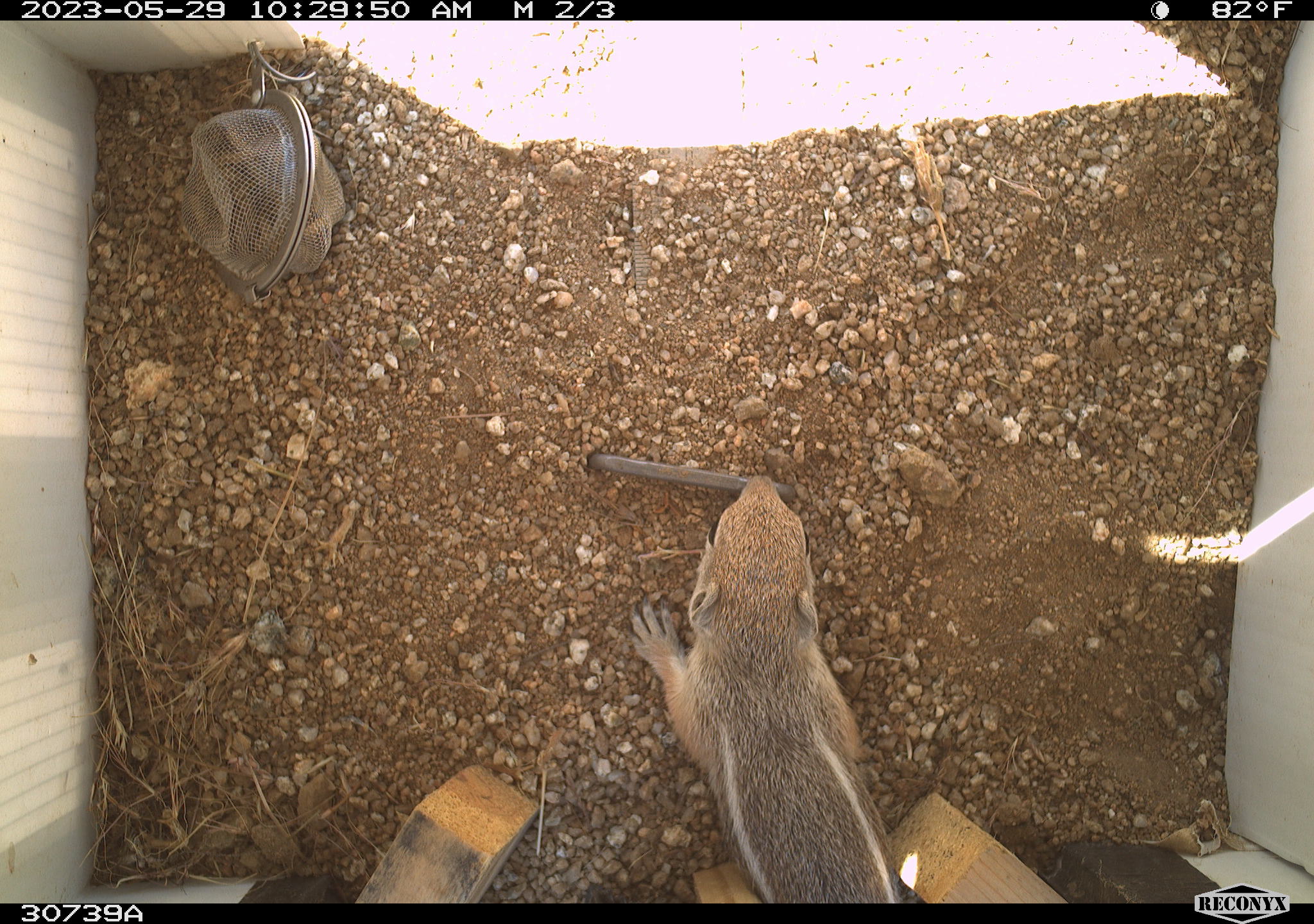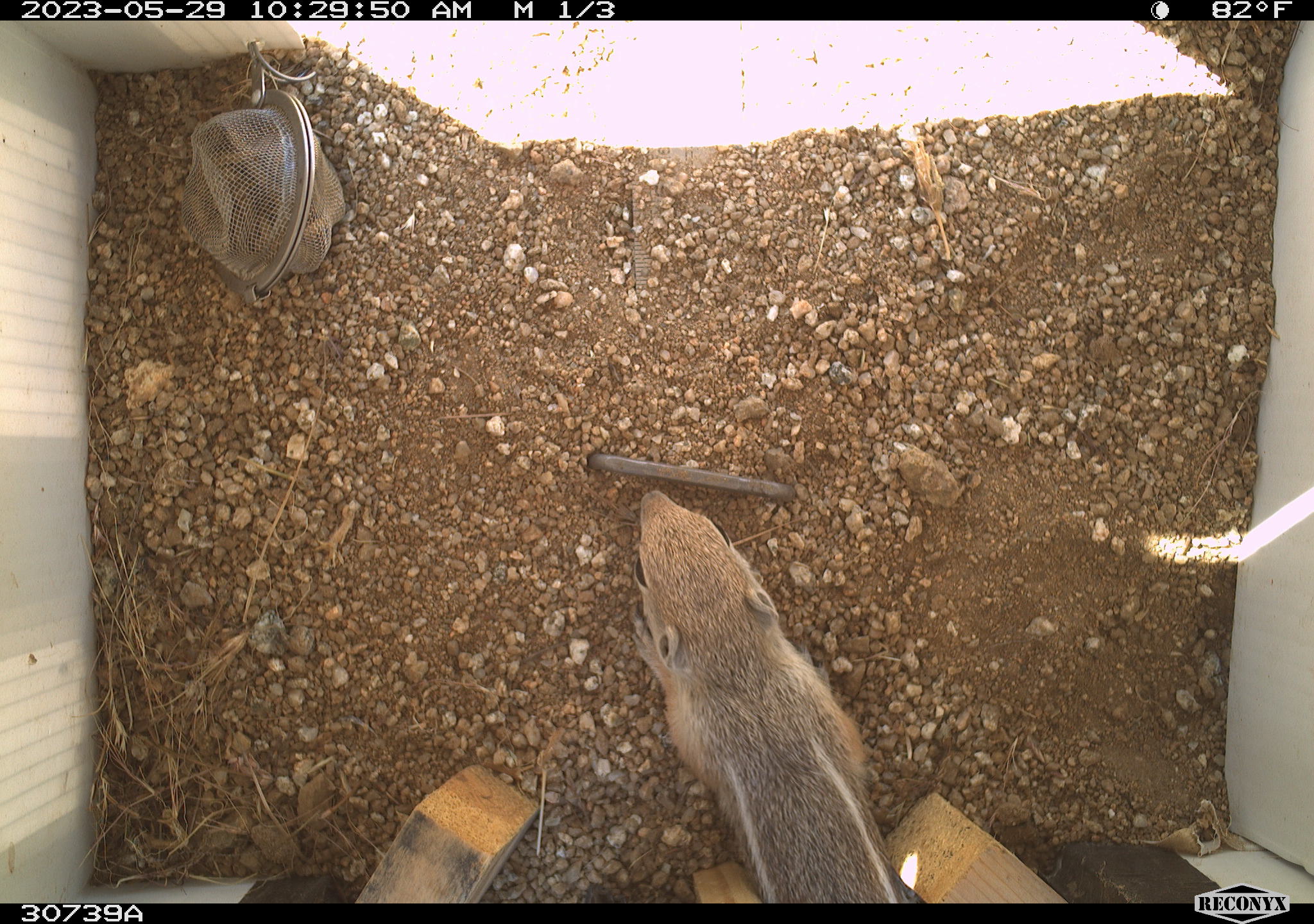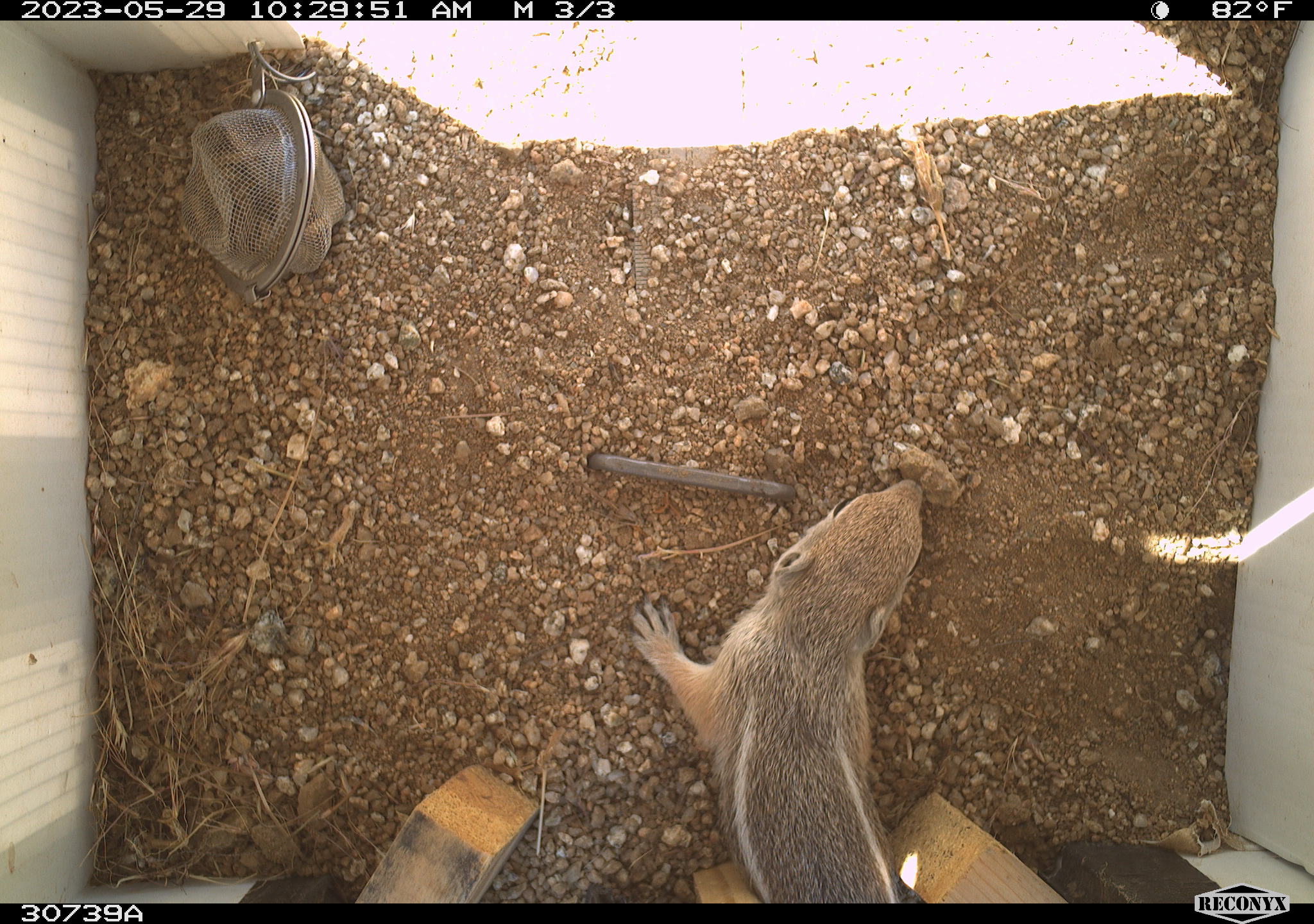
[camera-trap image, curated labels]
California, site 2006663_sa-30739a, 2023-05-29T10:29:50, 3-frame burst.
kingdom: Animalia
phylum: Chordata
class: Mammalia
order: Rodentia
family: Sciuridae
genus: Ammospermophilus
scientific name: Ammospermophilus leucurus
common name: white-tailed antelope squirrel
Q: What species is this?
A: White-tailed antelope squirrel (Ammospermophilus leucurus).